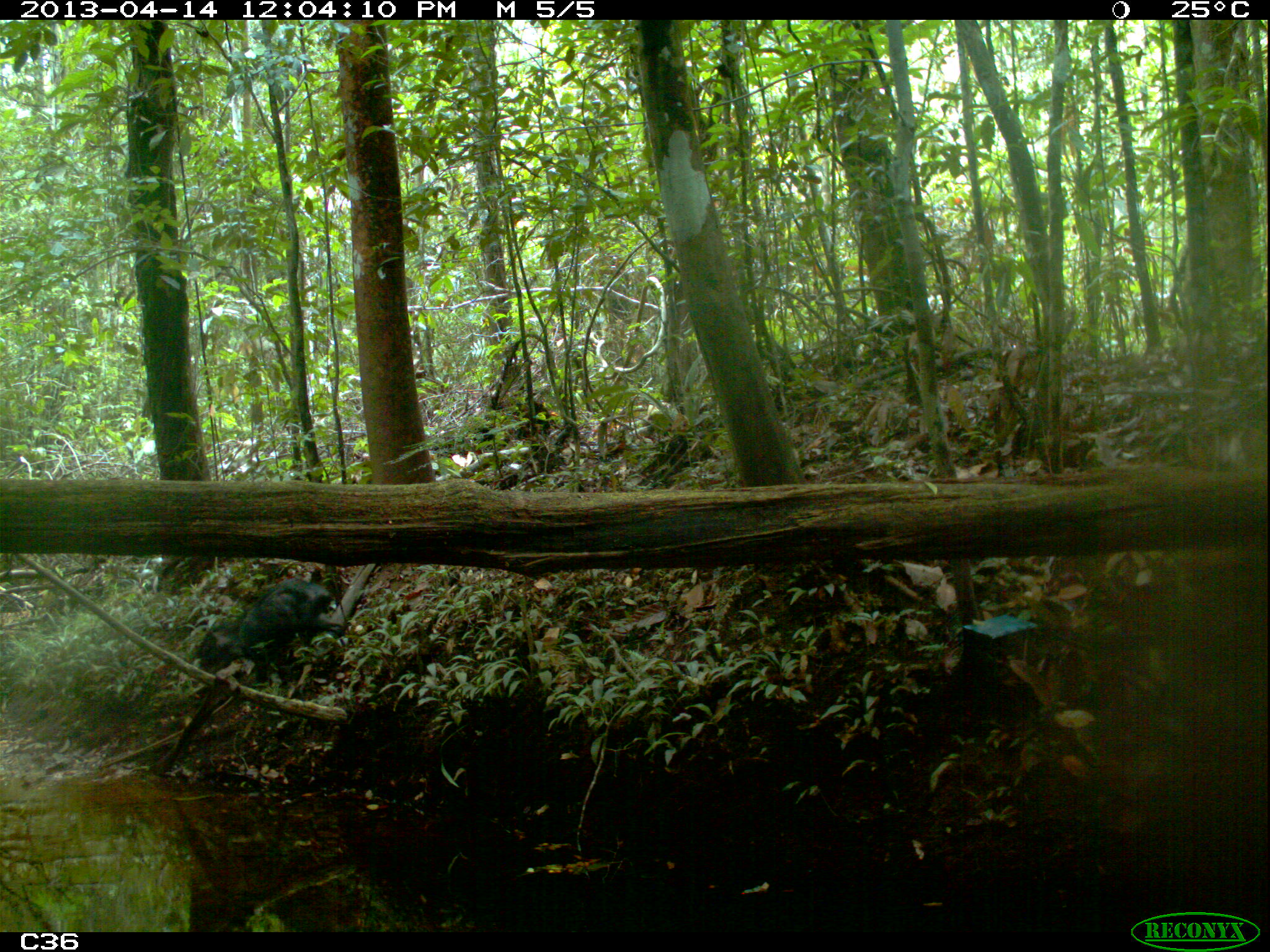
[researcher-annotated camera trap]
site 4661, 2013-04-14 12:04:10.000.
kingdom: Animalia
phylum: Chordata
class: Mammalia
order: Artiodactyla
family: Tayassuidae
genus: Tayassu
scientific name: Tayassu pecari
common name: white-lipped peccary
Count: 1.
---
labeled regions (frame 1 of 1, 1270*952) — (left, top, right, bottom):
tayassu pecari: (190, 576, 337, 690)